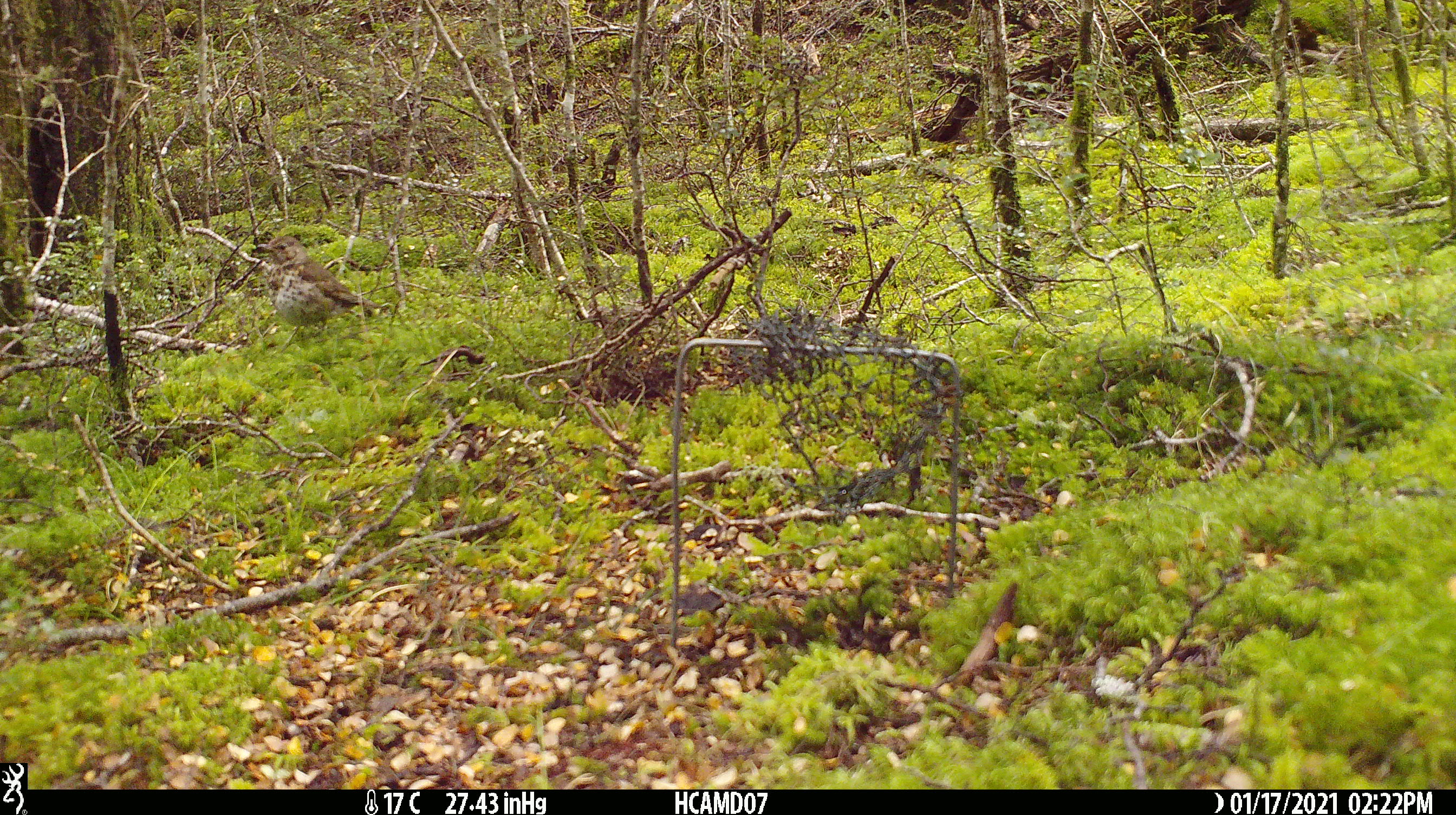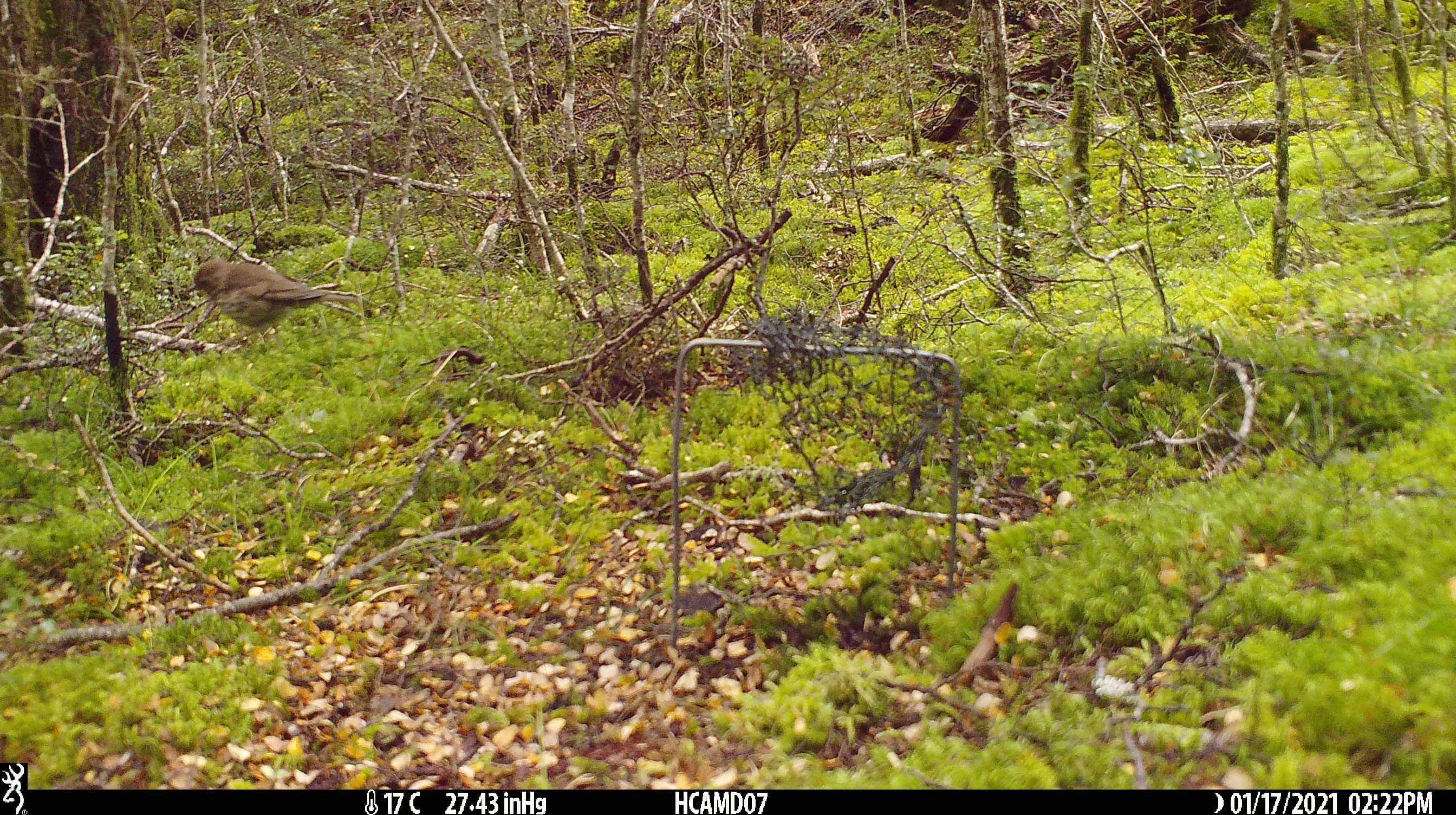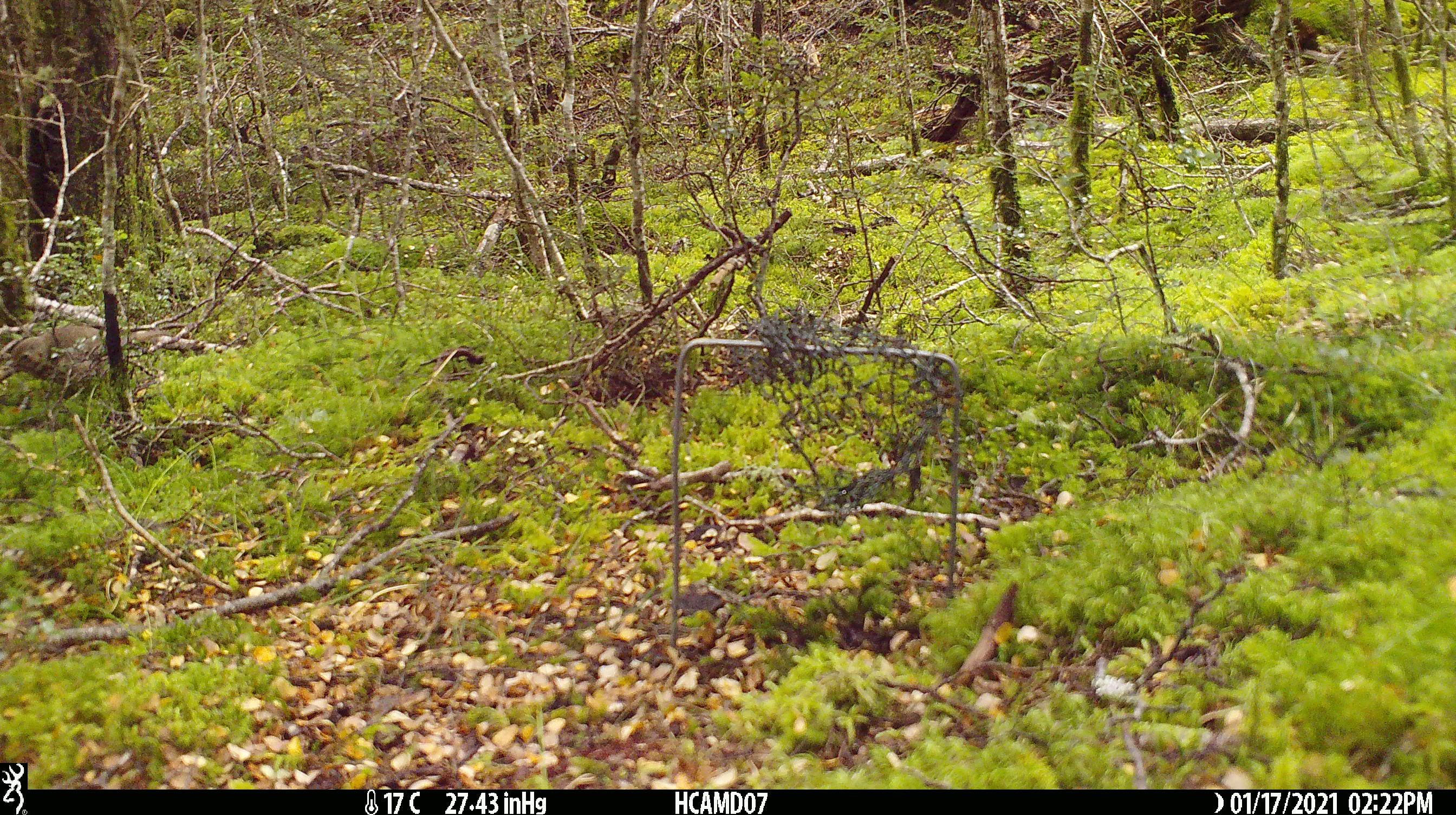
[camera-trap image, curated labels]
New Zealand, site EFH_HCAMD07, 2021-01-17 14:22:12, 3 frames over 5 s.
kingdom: Animalia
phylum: Chordata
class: Aves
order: Passeriformes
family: Turdidae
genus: Turdus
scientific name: Turdus philomelos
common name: song thrush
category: thrush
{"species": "thrush (song thrush) (Turdus philomelos)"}